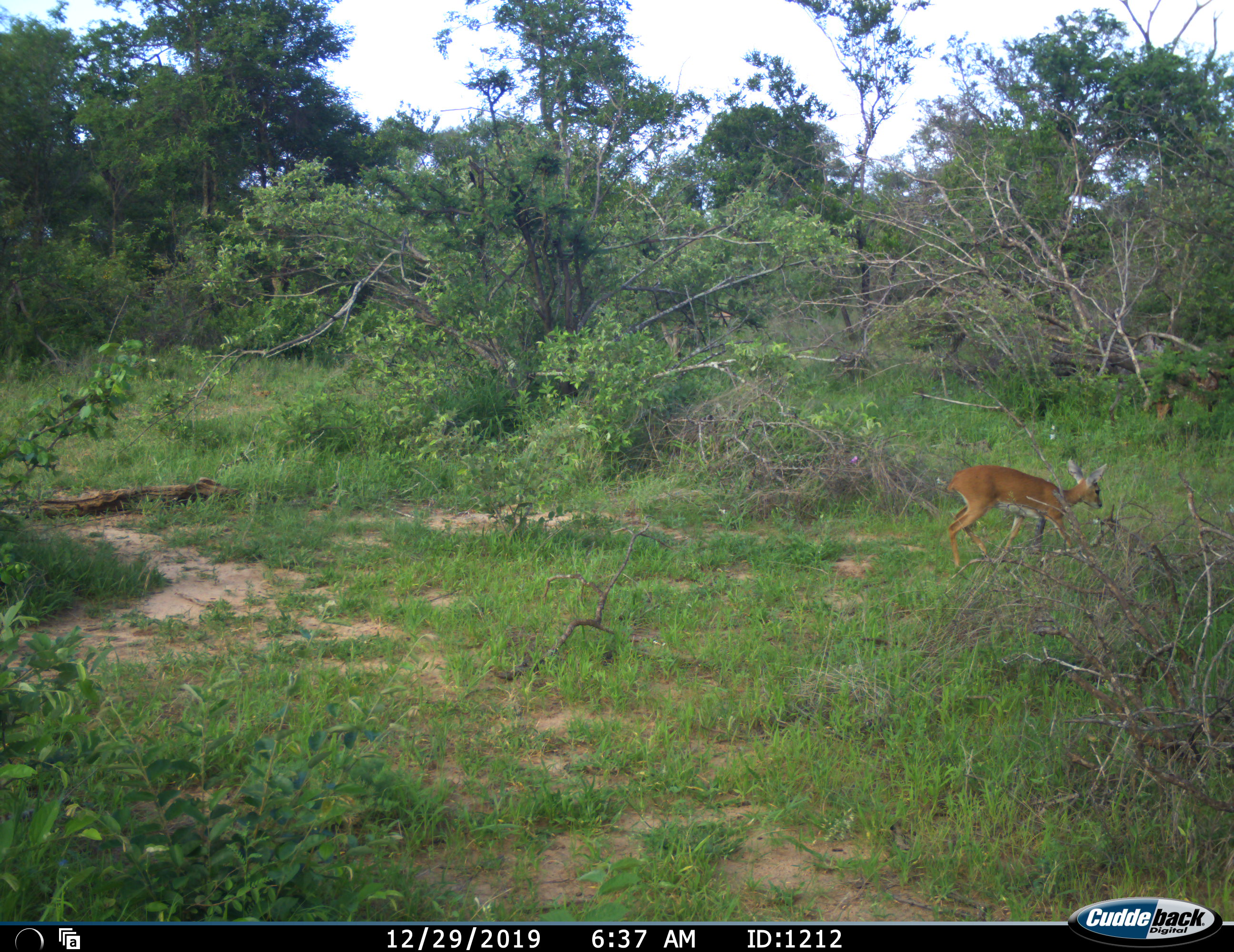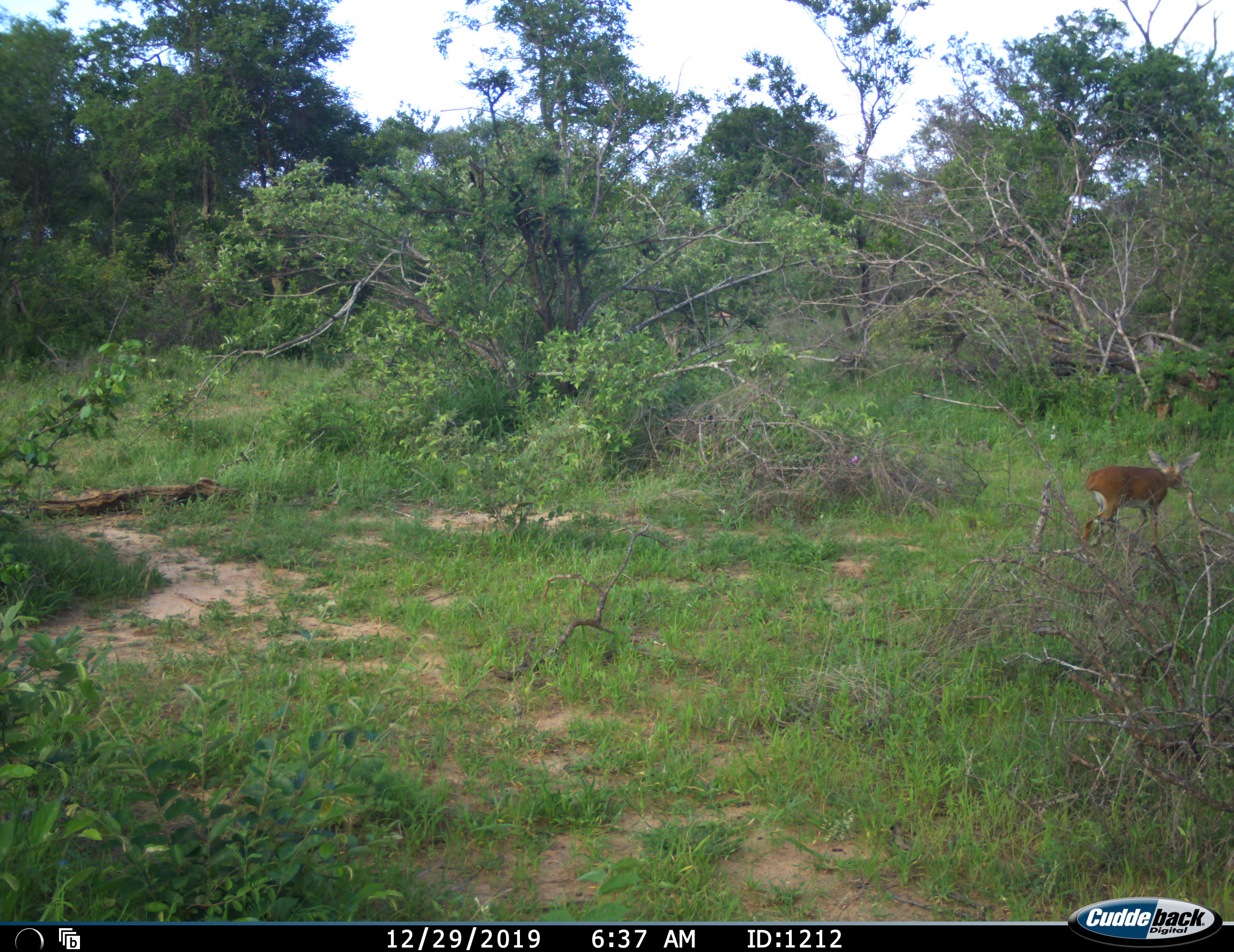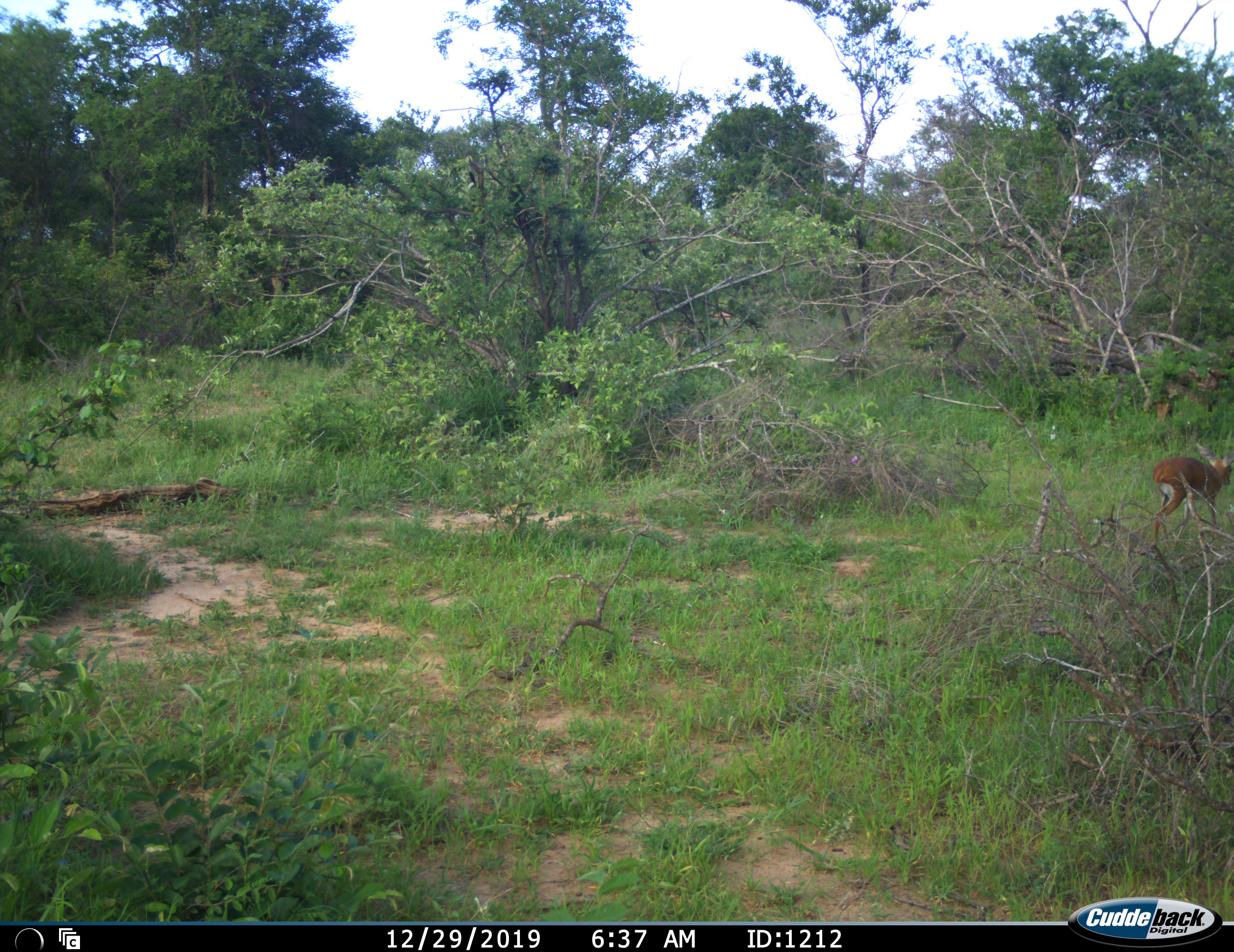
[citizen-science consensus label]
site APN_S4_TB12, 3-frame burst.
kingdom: Animalia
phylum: Chordata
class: Mammalia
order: Artiodactyla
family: Bovidae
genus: Aepyceros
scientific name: Aepyceros melampus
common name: impala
Impala (Aepyceros melampus), count 1. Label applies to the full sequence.